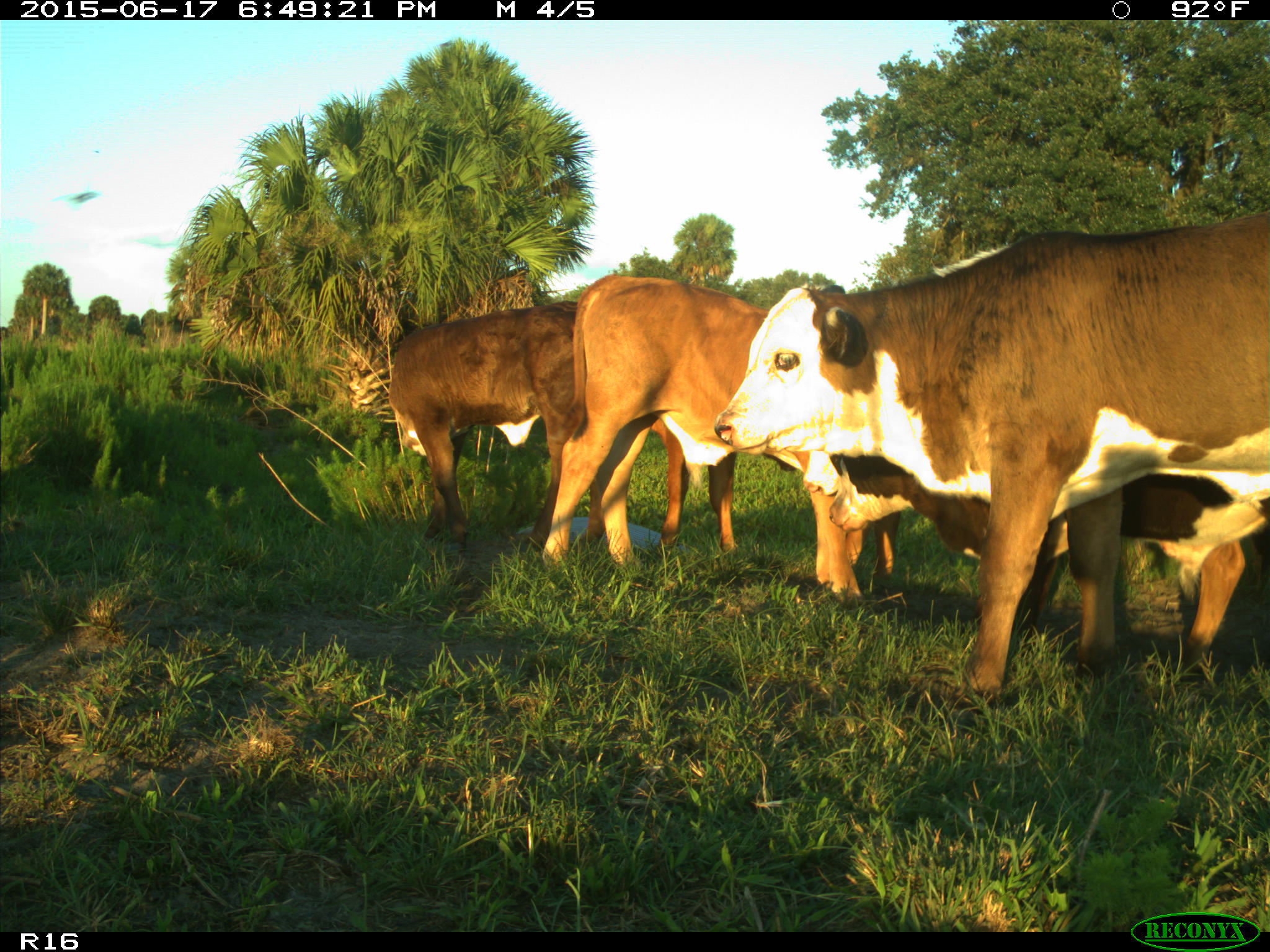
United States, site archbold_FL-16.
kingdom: Animalia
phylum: Chordata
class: Mammalia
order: Artiodactyla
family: Bovidae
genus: Bos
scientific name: Bos taurus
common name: domestic cow